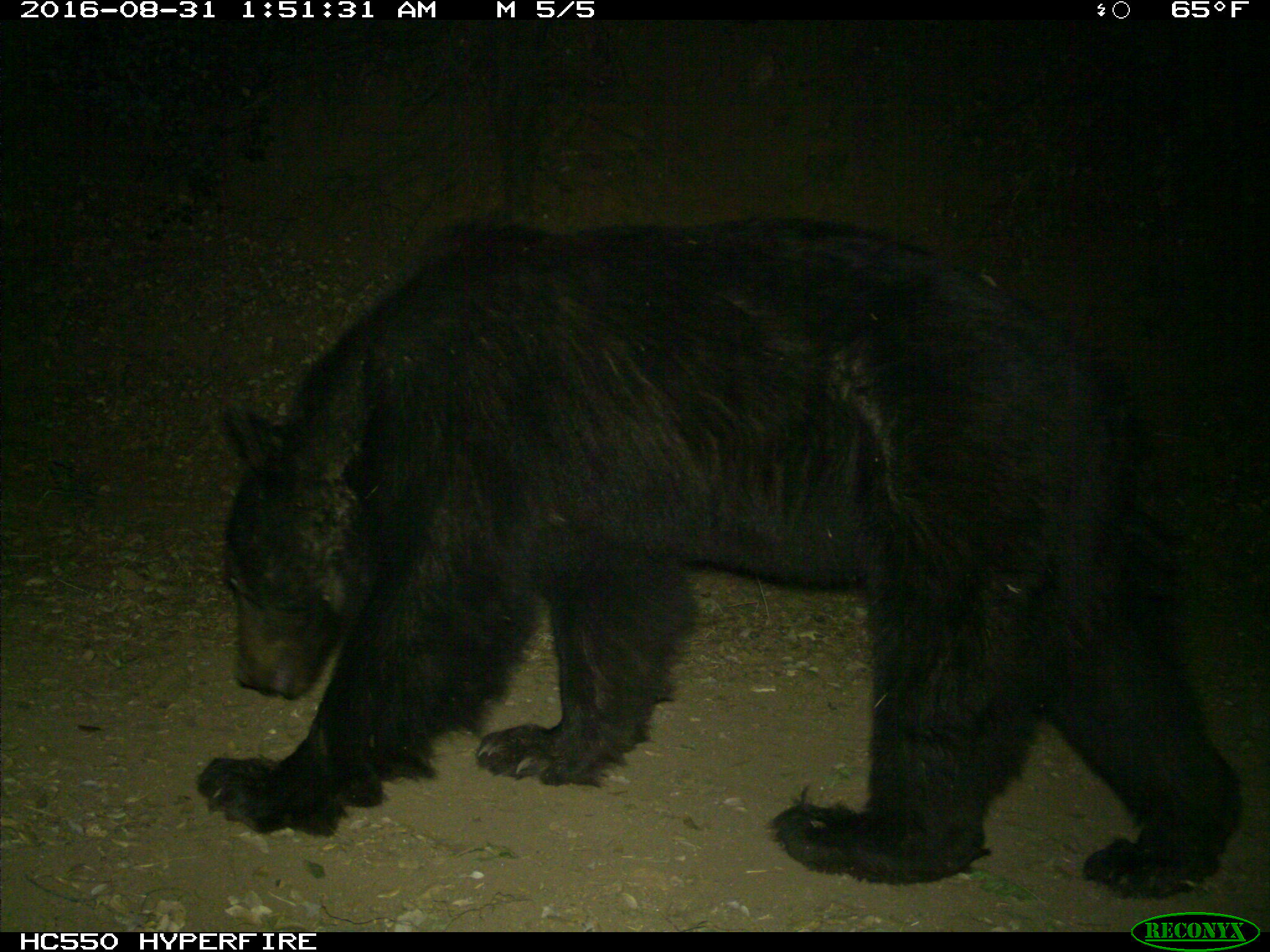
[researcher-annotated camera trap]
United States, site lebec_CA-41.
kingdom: Animalia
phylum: Chordata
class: Mammalia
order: Carnivora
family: Ursidae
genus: Ursus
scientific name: Ursus americanus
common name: american black bear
Ursus americanus (american black bear).